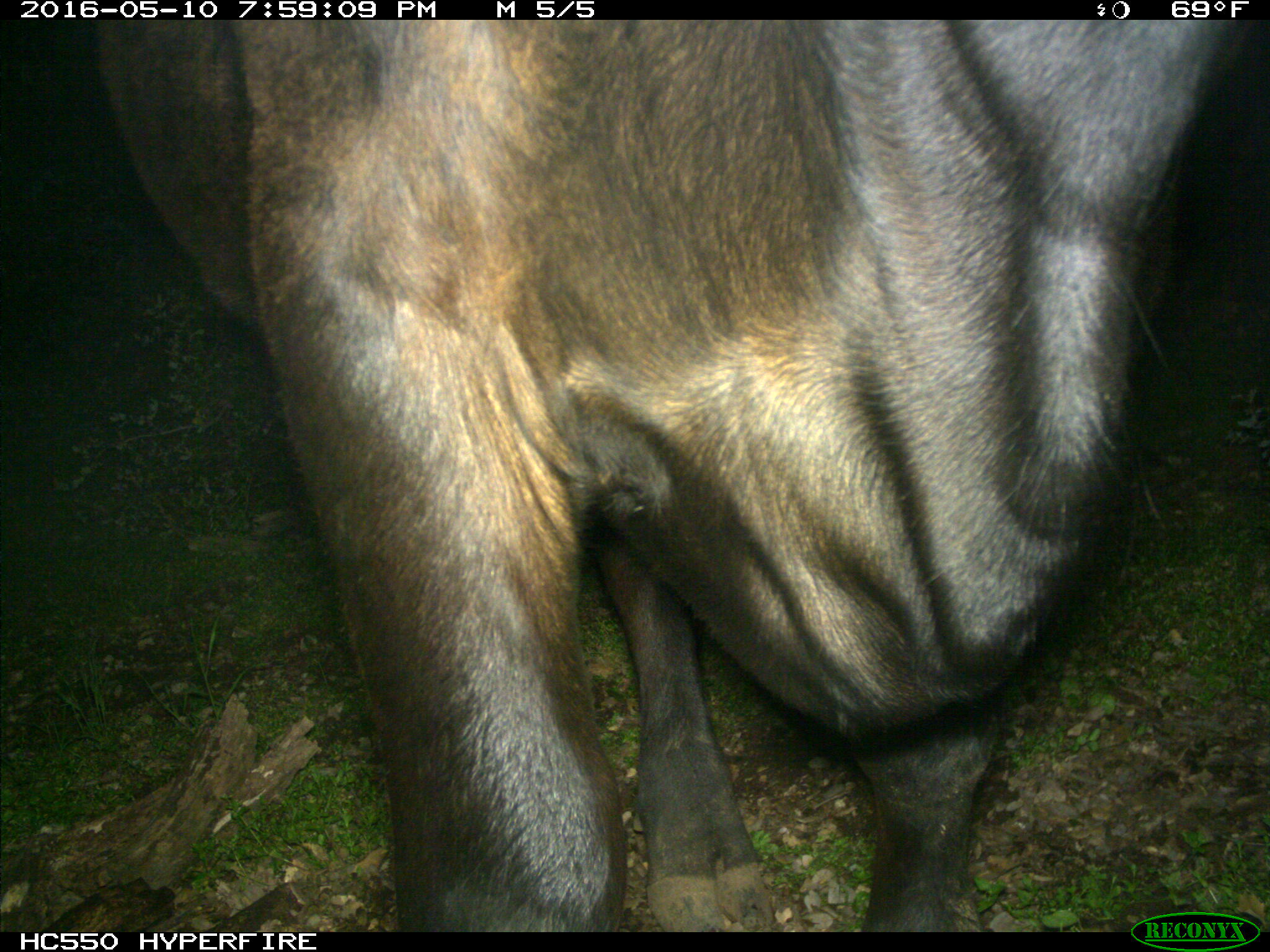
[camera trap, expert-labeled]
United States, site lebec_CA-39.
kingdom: Animalia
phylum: Chordata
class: Mammalia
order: Artiodactyla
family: Bovidae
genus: Bos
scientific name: Bos taurus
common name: domestic cow